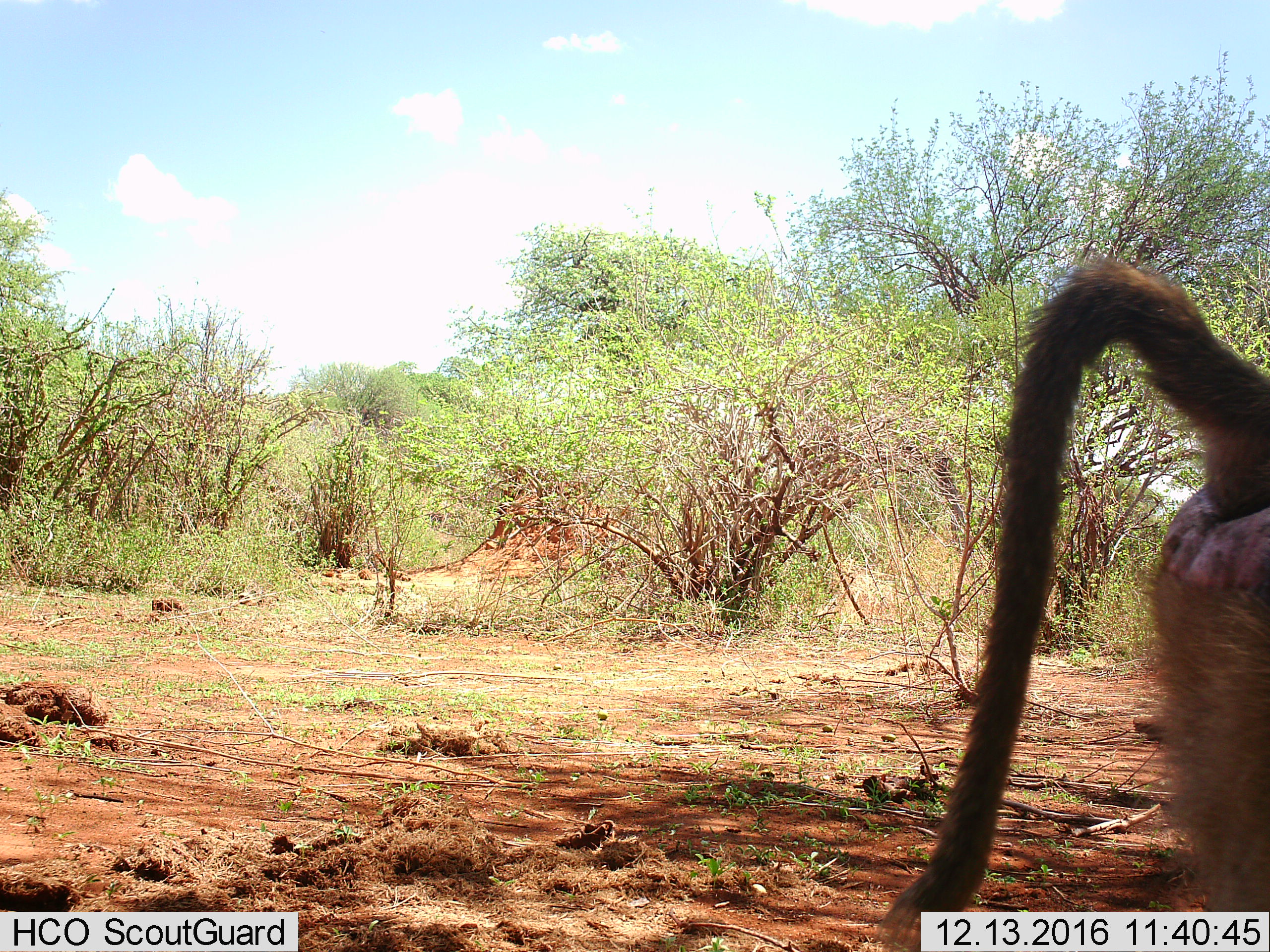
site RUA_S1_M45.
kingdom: Animalia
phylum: Chordata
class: Mammalia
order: Primates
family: Cercopithecidae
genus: Papio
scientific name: Papio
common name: baboon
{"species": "baboon (Papio)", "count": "1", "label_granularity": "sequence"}